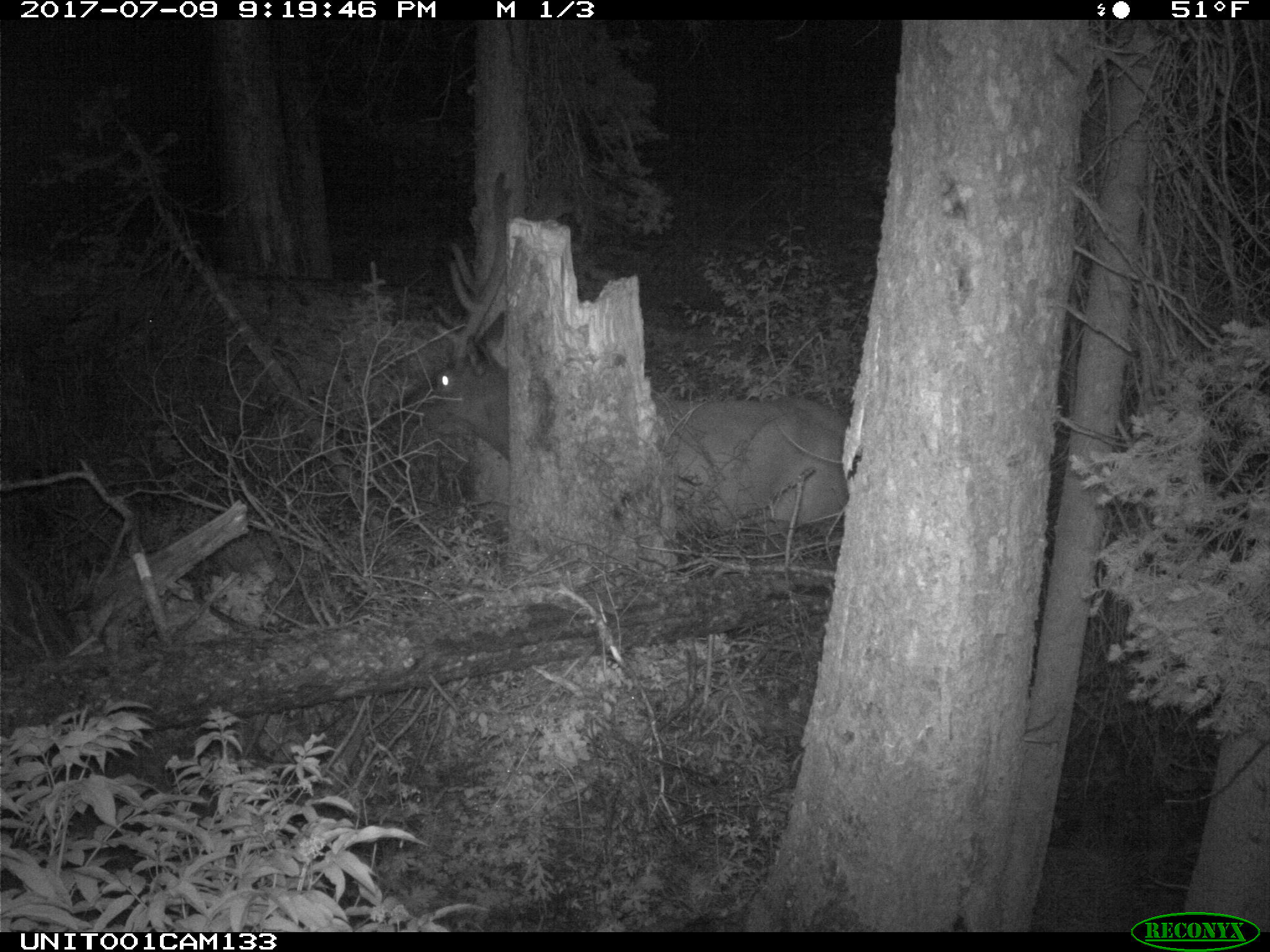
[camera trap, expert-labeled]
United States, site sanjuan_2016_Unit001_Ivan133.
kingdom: Animalia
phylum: Chordata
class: Mammalia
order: Artiodactyla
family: Cervidae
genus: Cervus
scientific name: Cervus elaphus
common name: red deer